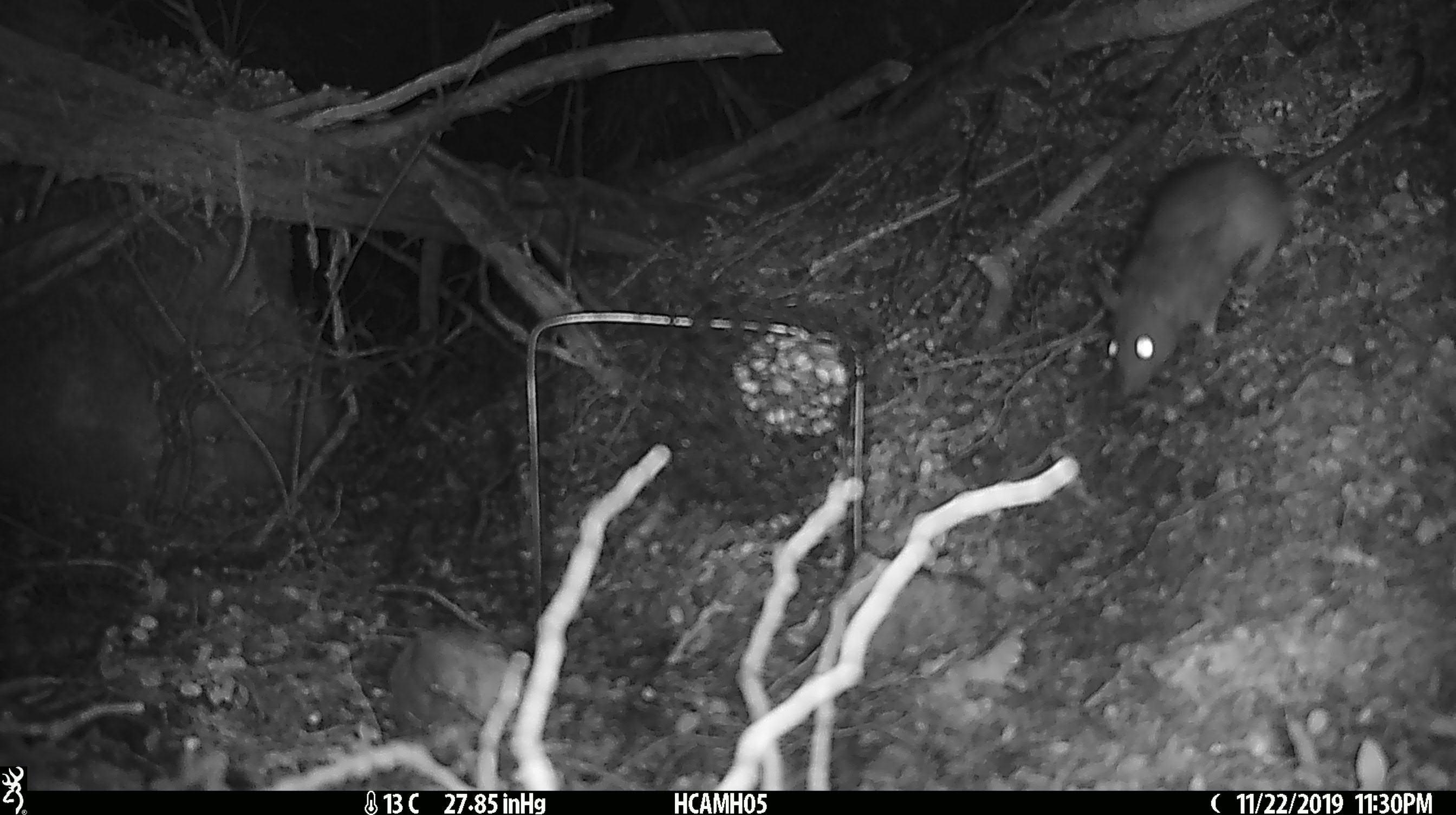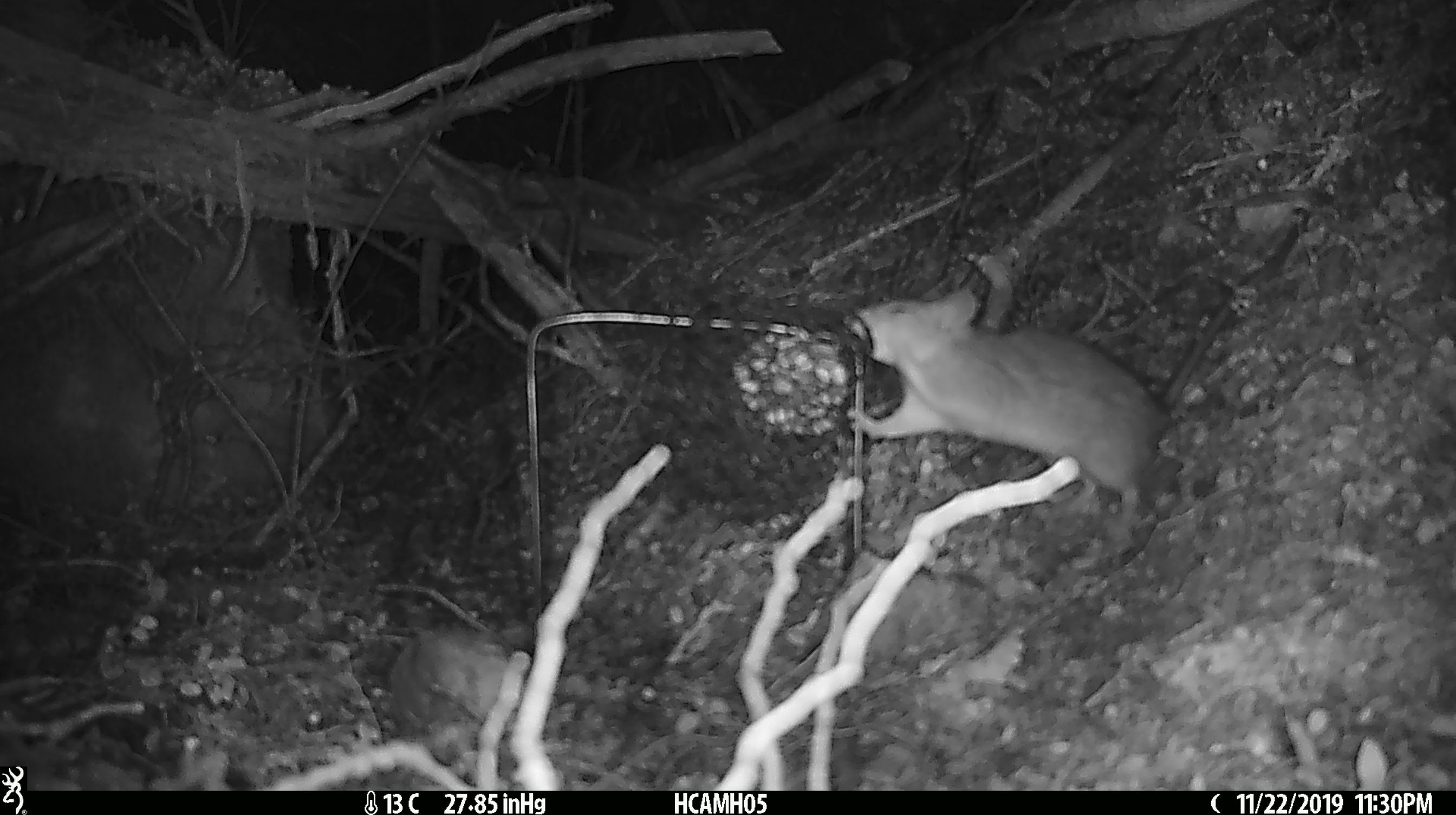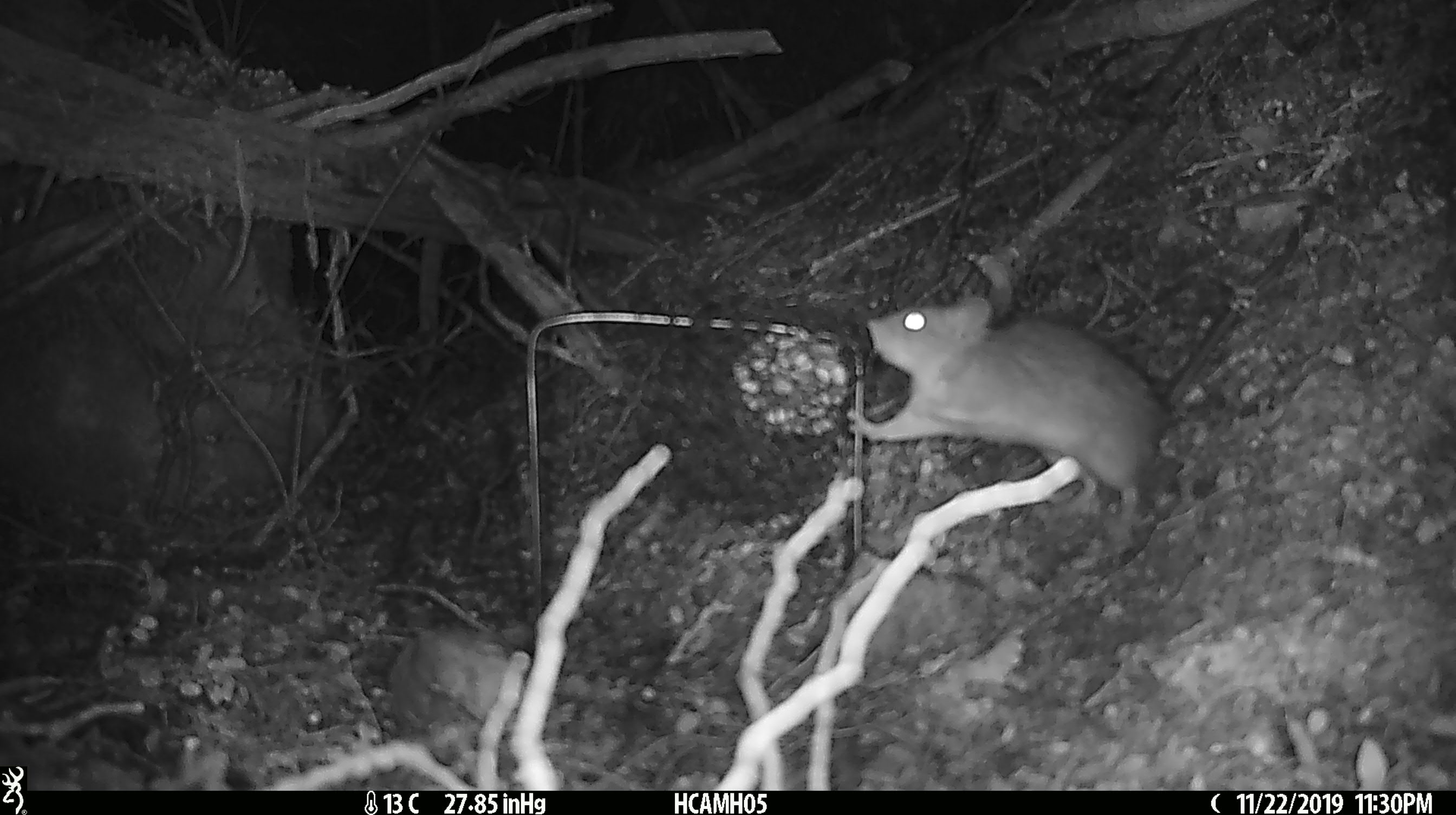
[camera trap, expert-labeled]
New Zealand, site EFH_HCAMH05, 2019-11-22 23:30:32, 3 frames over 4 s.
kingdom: Animalia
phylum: Chordata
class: Mammalia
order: Rodentia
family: Muridae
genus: Rattus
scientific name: Rattus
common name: rat